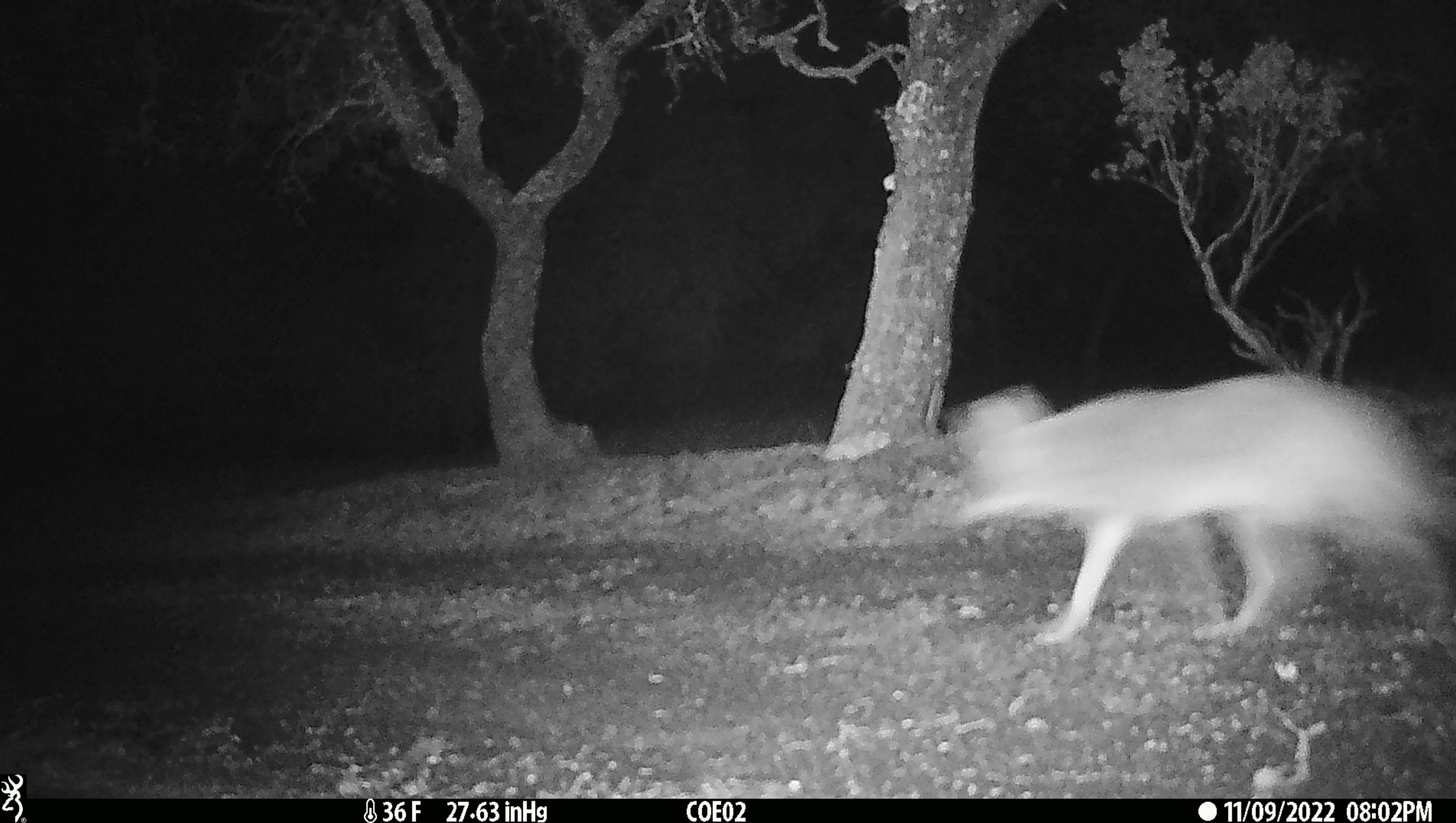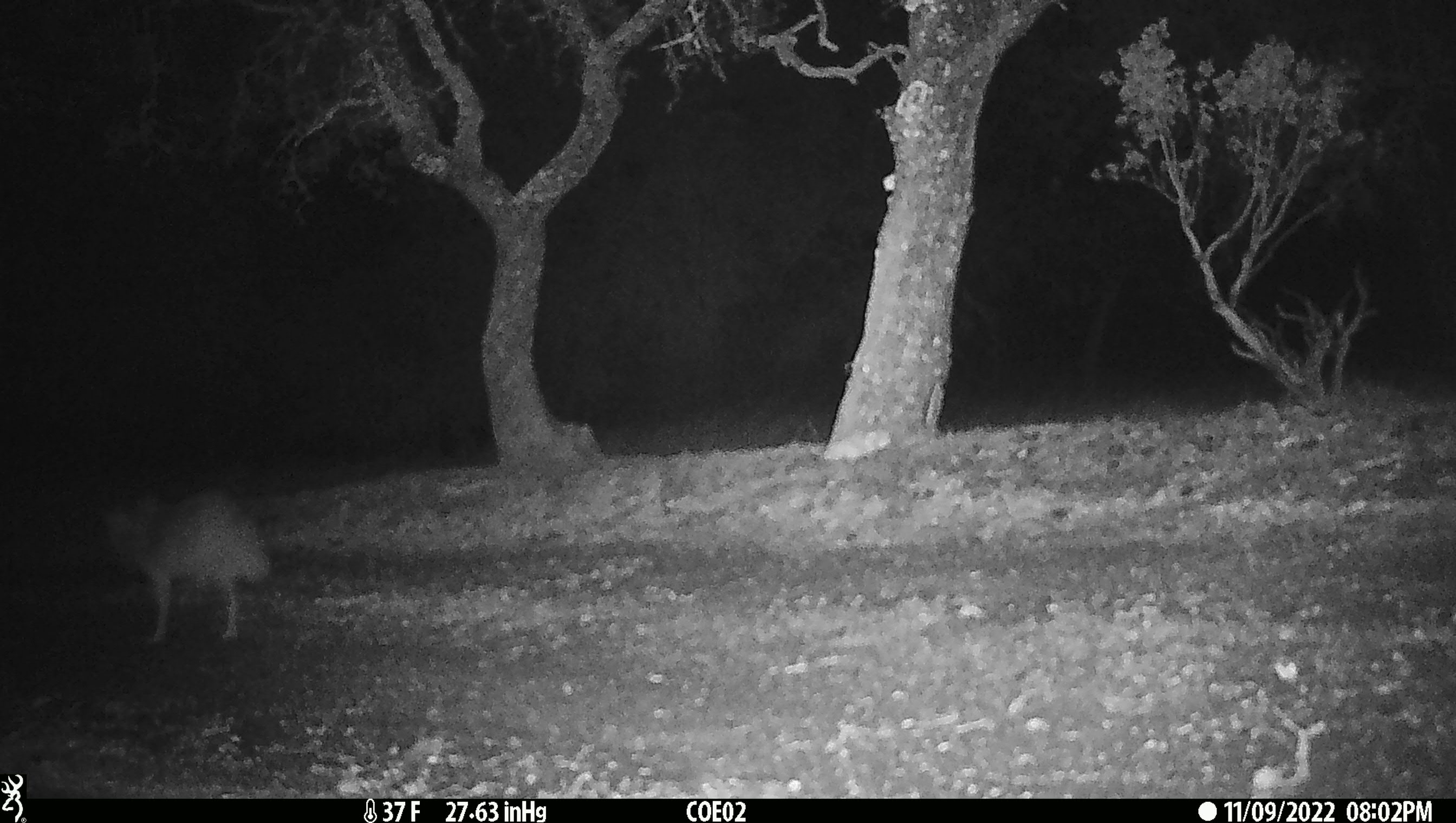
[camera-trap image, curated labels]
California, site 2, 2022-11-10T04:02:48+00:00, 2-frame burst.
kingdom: Animalia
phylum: Chordata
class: Mammalia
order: Carnivora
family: Canidae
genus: Canis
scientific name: Canis latrans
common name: coyote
Coyote (Canis latrans).